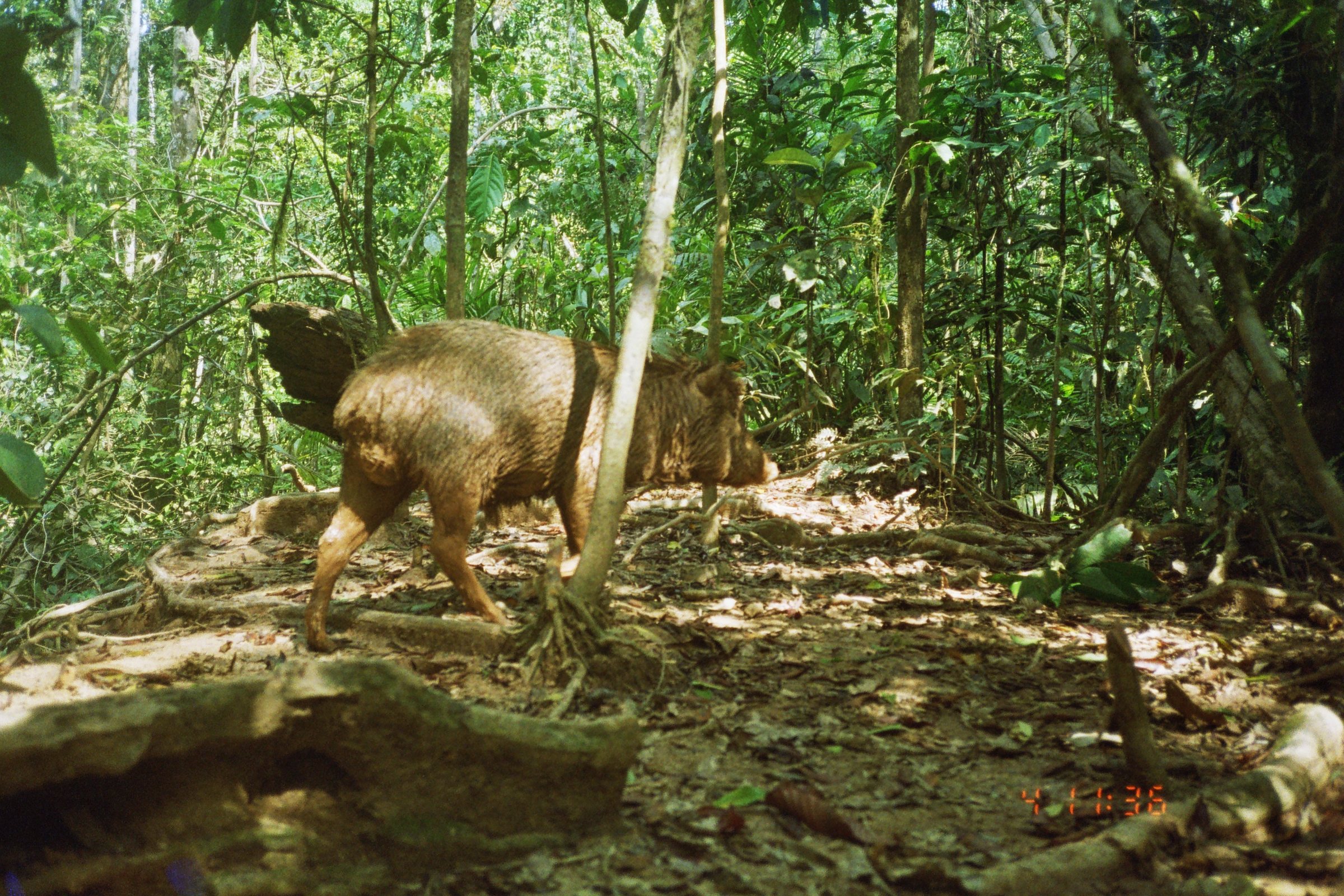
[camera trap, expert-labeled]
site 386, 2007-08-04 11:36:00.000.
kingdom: Animalia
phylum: Chordata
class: Mammalia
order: Artiodactyla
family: Tayassuidae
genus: Tayassu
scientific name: Tayassu pecari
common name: white-lipped peccary